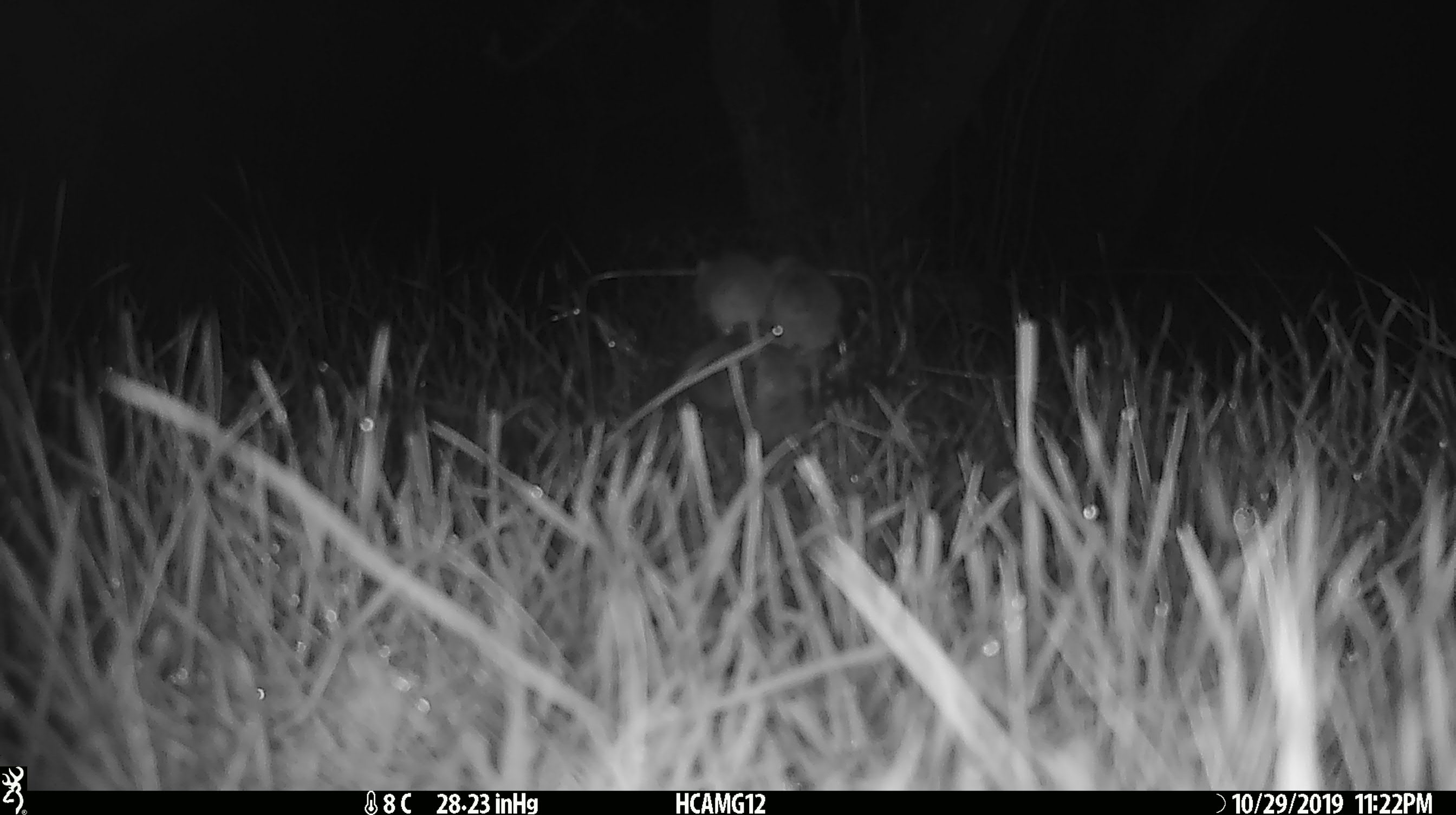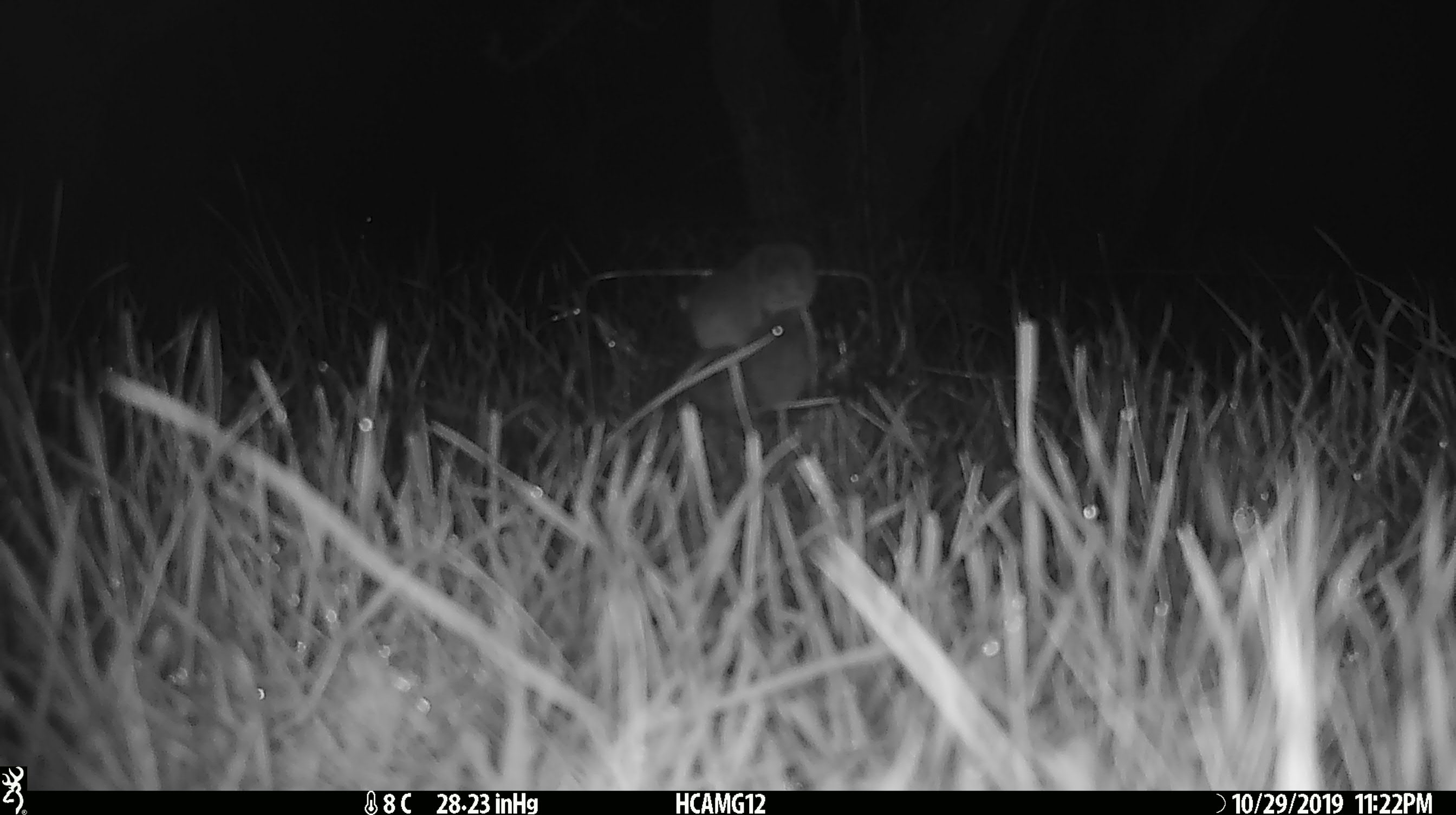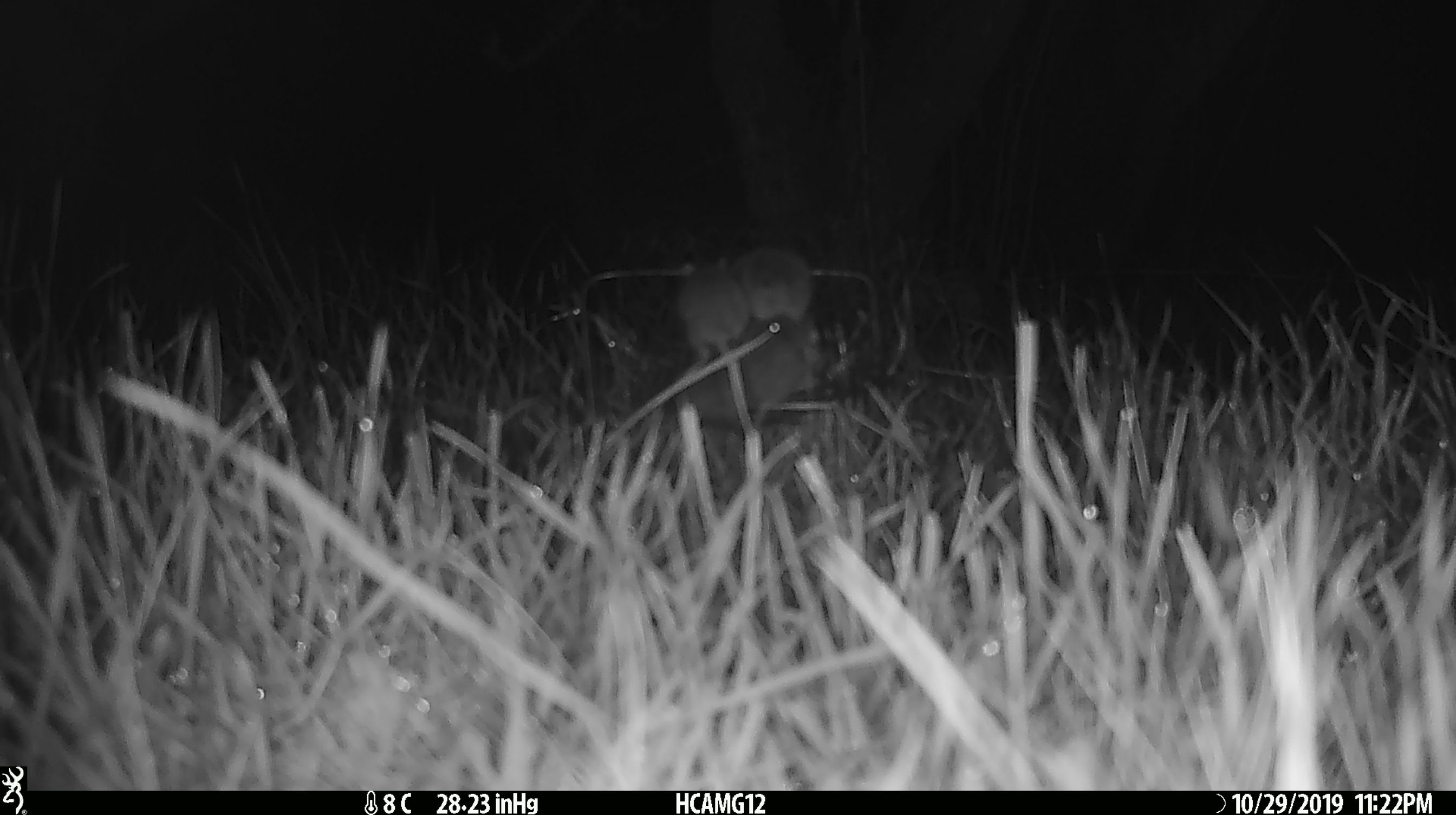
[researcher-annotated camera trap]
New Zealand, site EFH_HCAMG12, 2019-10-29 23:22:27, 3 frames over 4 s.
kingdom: Animalia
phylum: Chordata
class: Mammalia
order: Rodentia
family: Muridae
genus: Mus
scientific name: Mus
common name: mouse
Mouse (Mus).